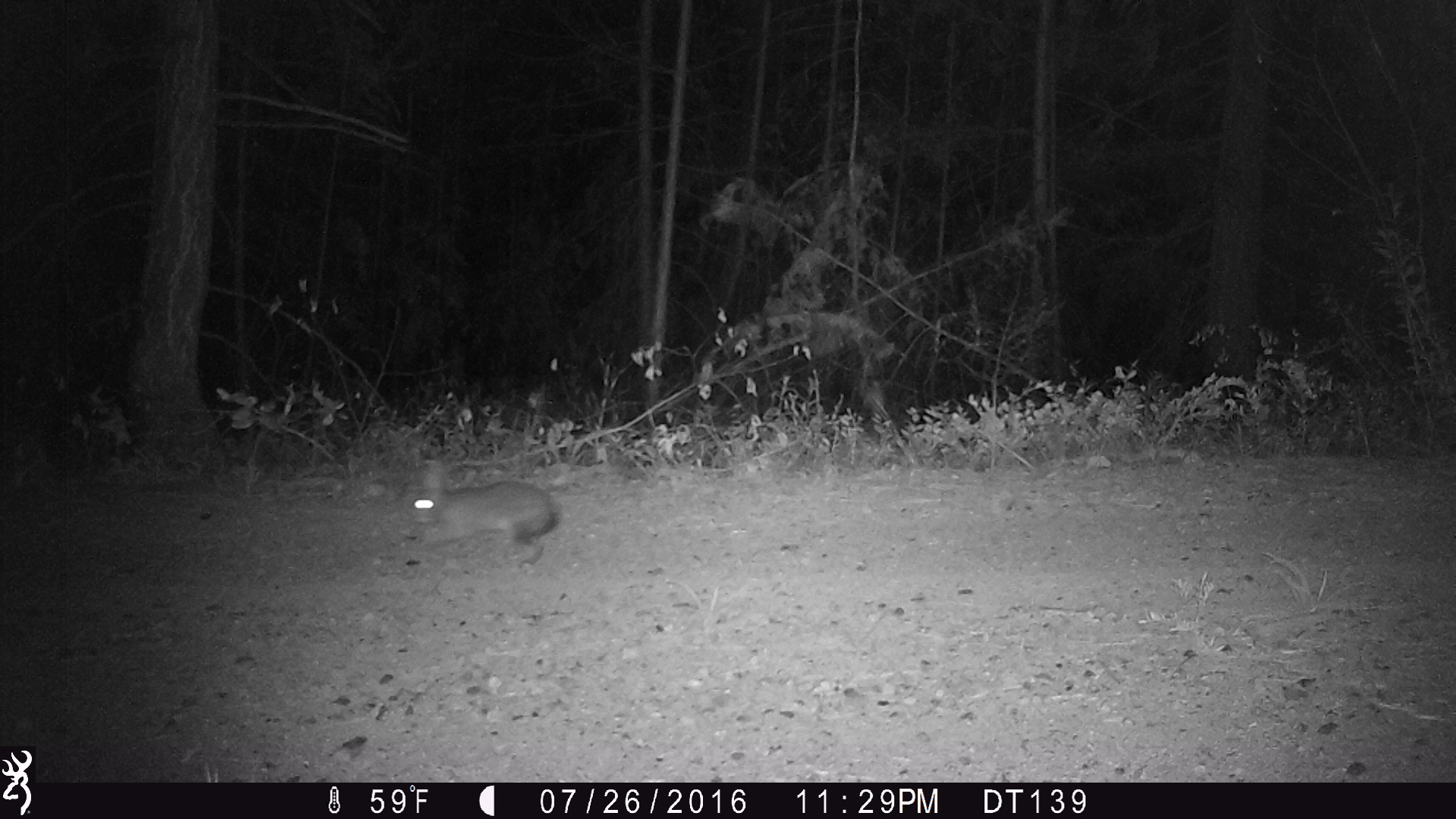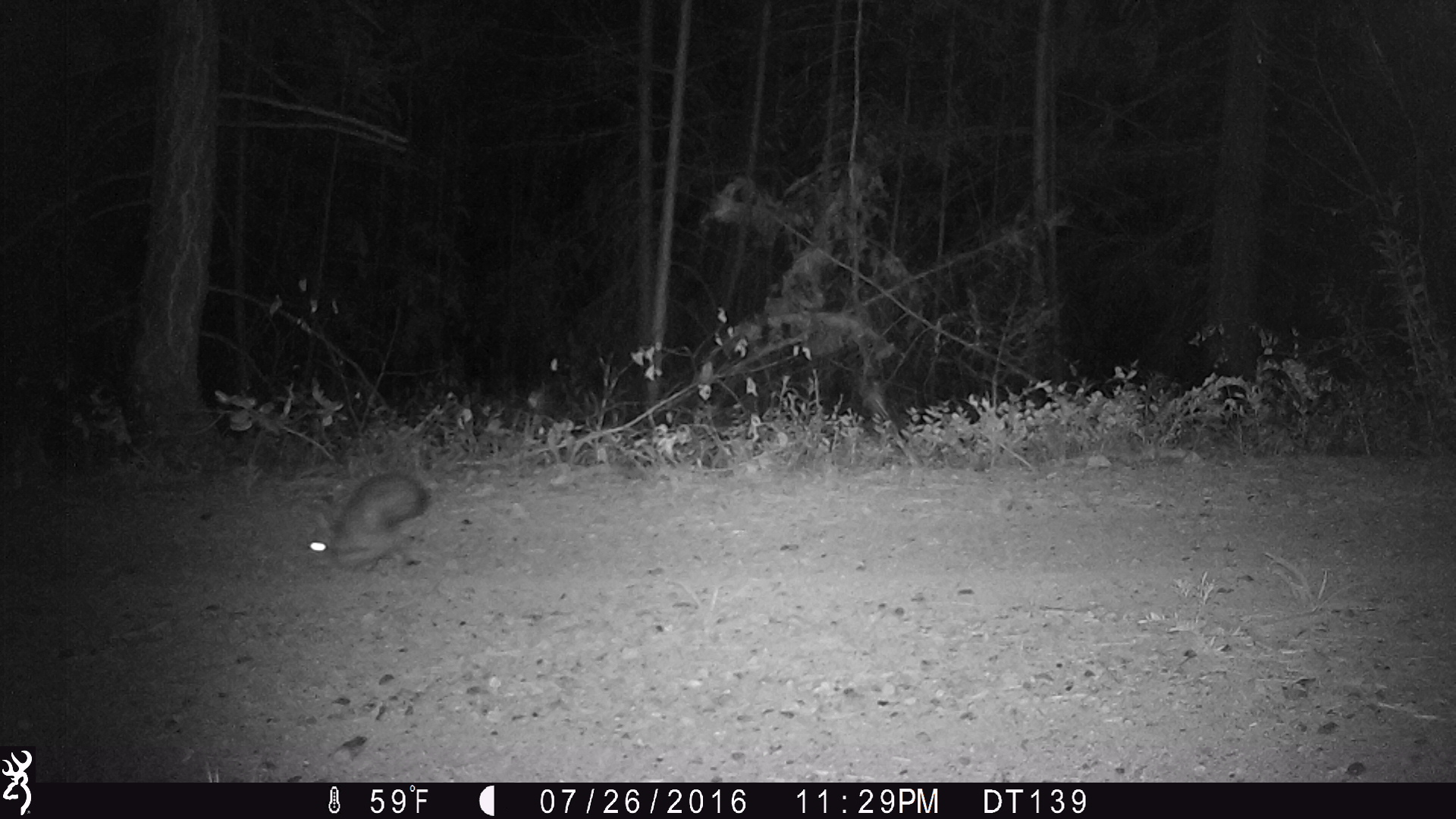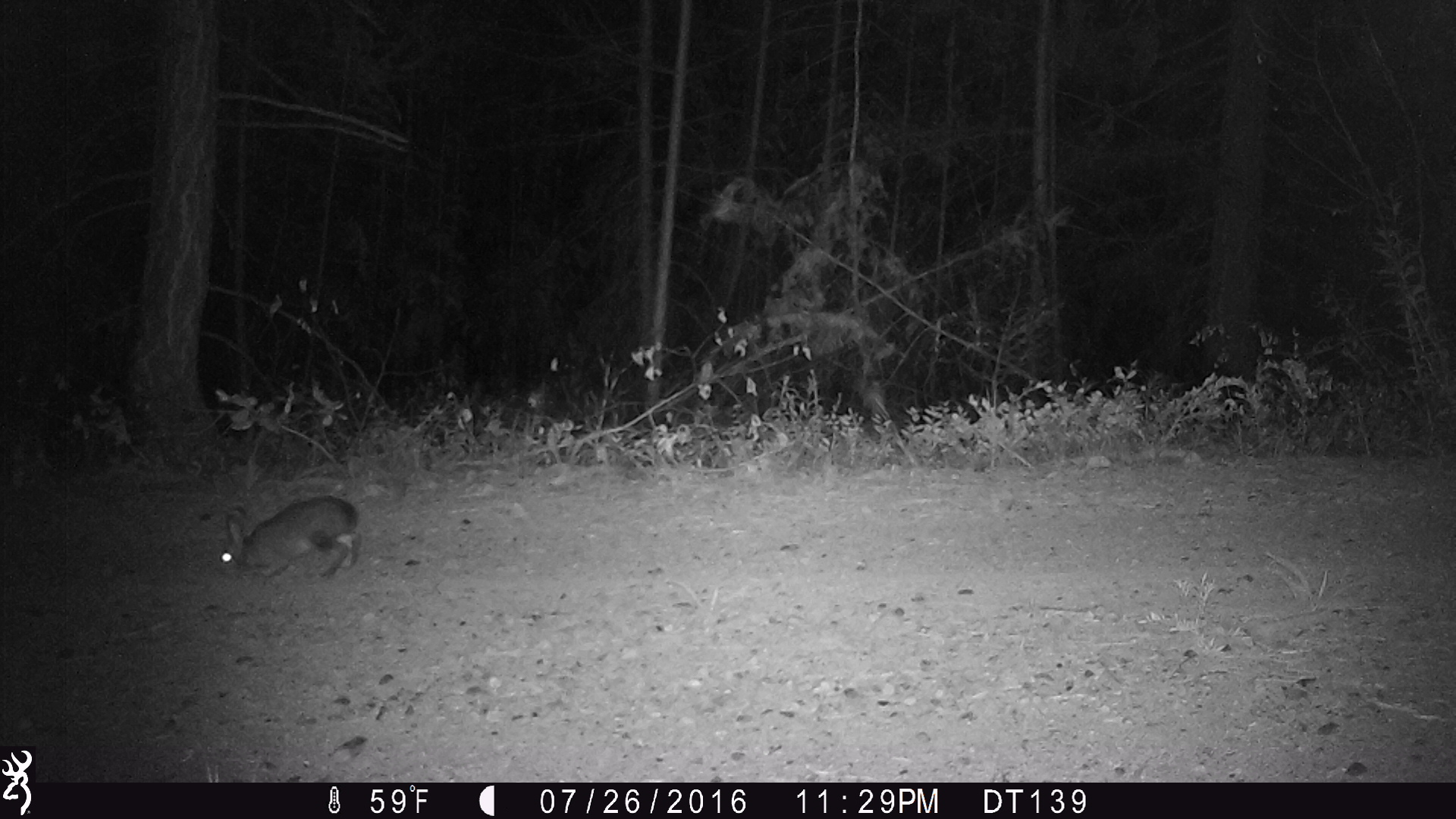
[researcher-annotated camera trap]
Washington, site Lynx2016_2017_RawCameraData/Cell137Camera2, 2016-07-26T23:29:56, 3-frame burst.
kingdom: Animalia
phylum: Chordata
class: Mammalia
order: Lagomorpha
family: Leporidae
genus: Lepus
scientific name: Lepus americanus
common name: snowshoe hare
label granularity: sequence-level